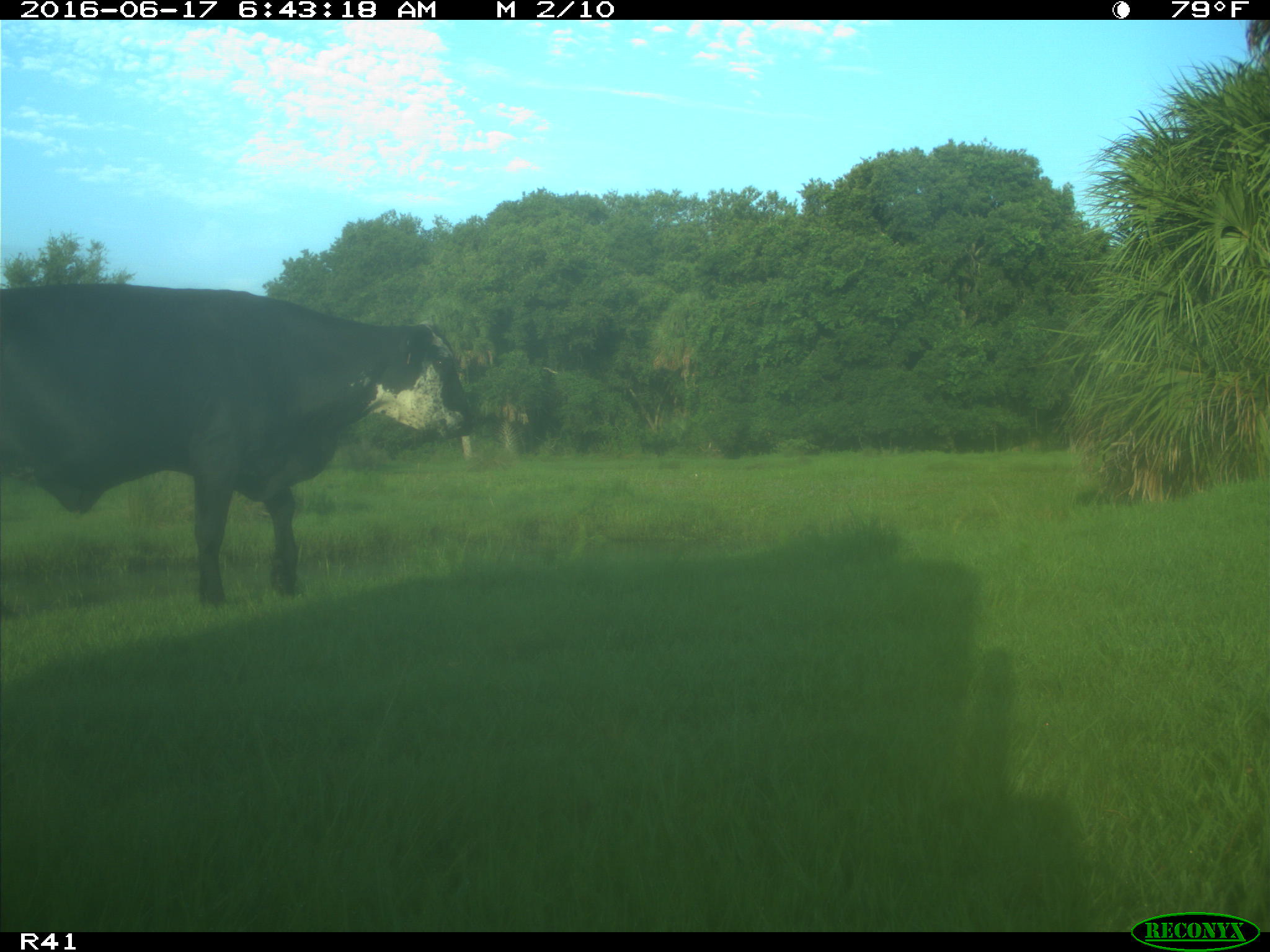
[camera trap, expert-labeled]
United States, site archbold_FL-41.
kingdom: Animalia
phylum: Chordata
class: Mammalia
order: Artiodactyla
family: Bovidae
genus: Bos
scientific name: Bos taurus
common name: domestic cow